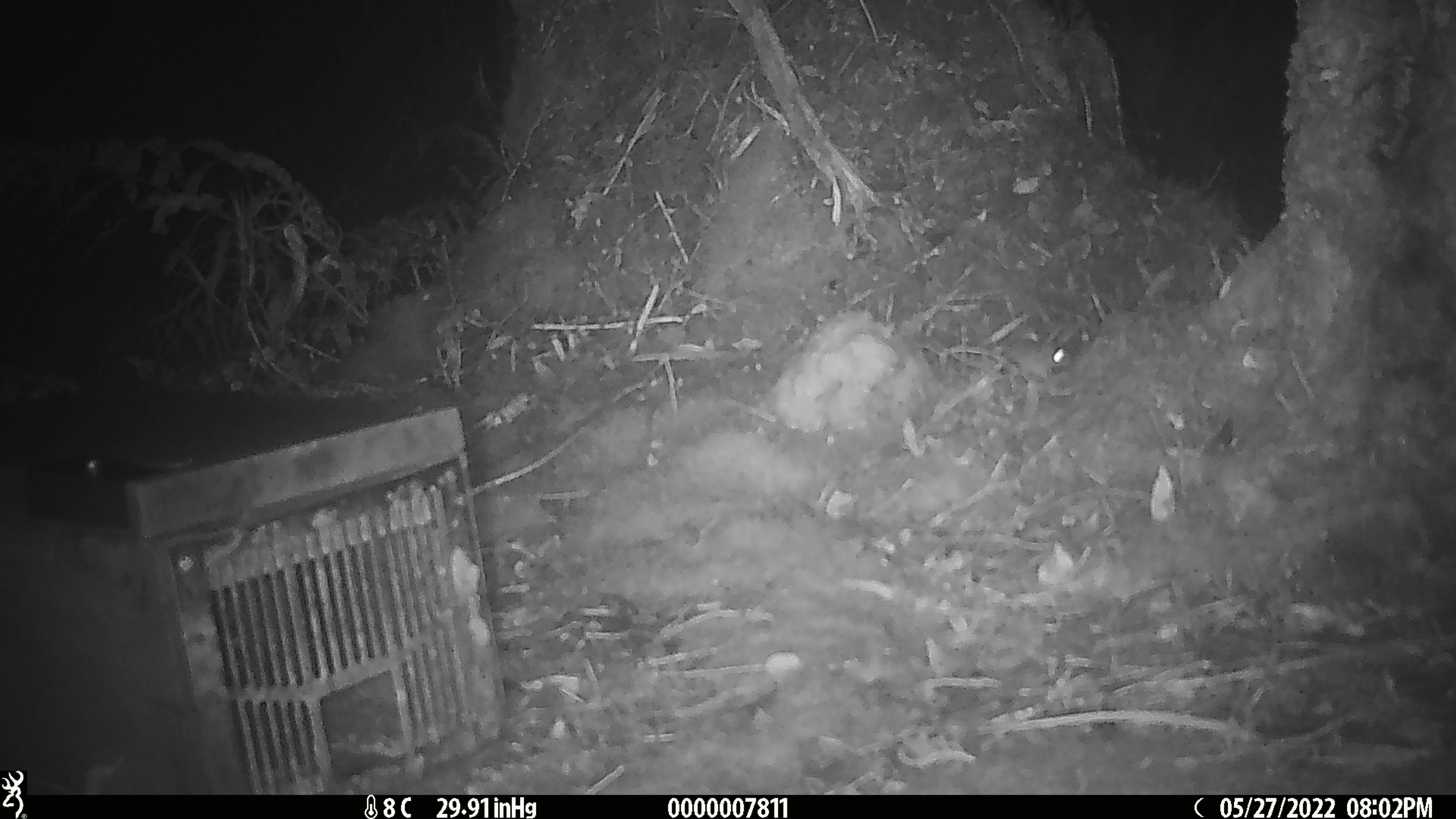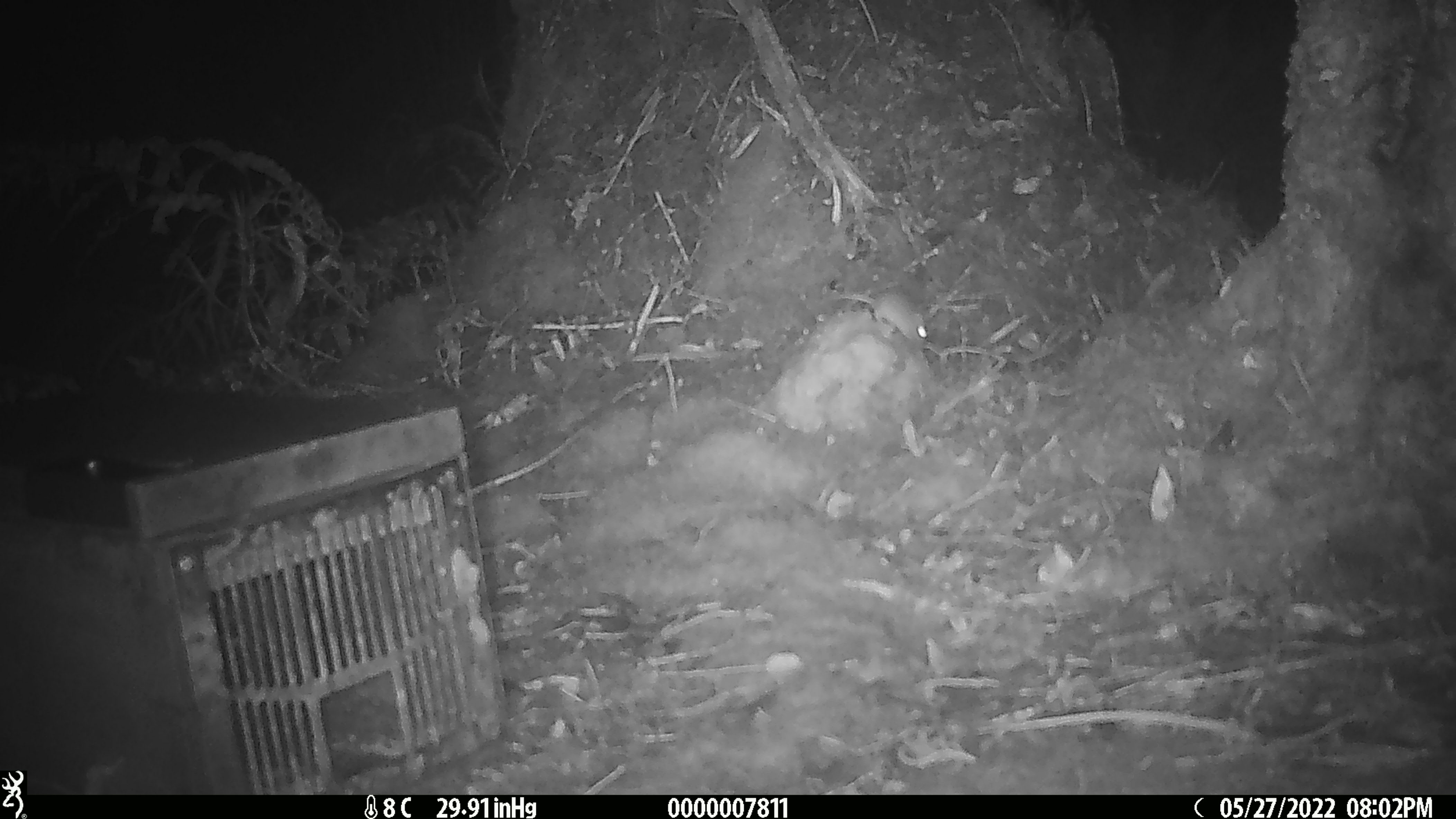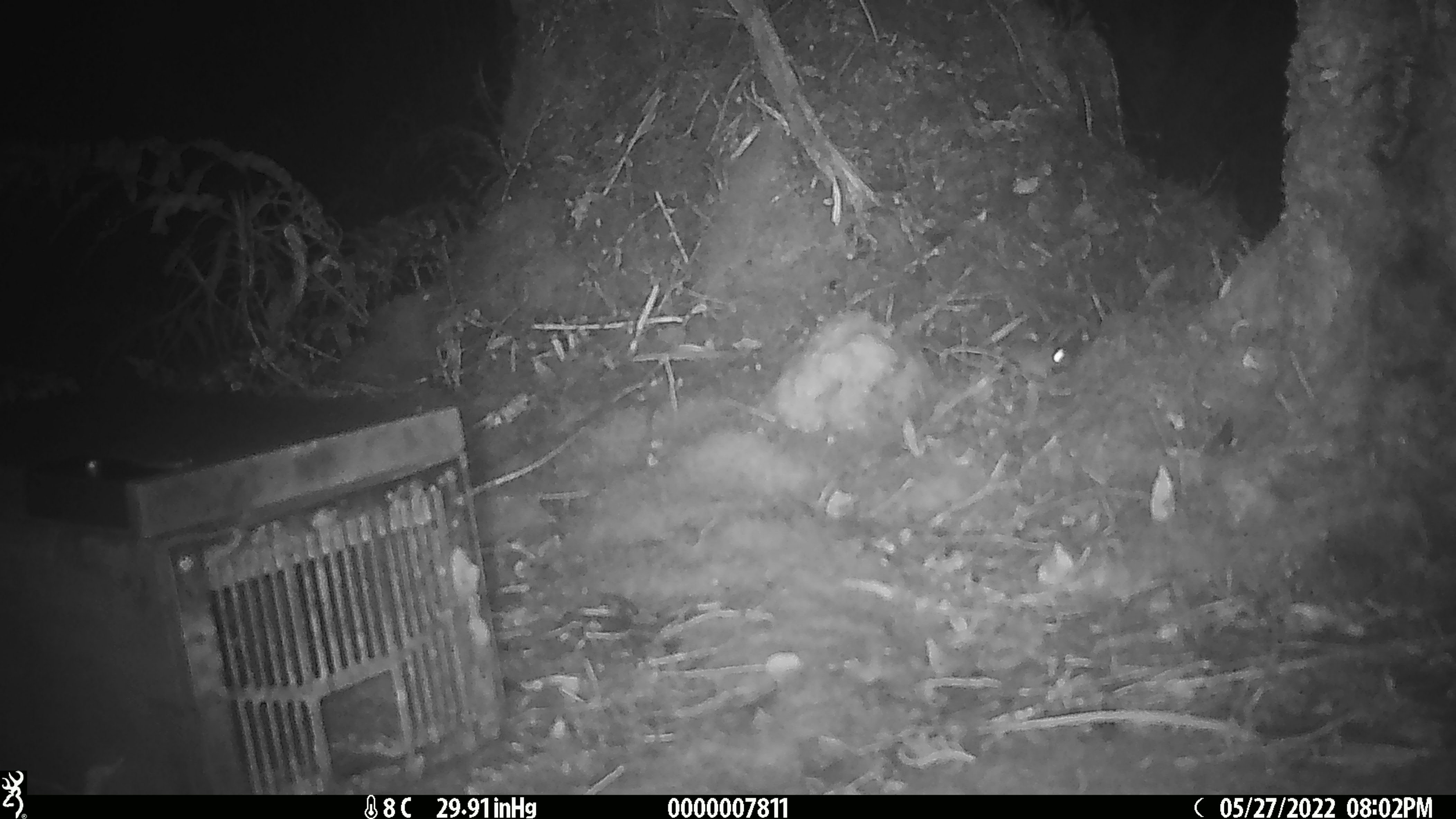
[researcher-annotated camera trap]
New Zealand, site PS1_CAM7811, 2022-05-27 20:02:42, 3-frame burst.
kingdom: Animalia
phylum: Chordata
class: Mammalia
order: Rodentia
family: Muridae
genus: Mus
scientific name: Mus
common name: mouse